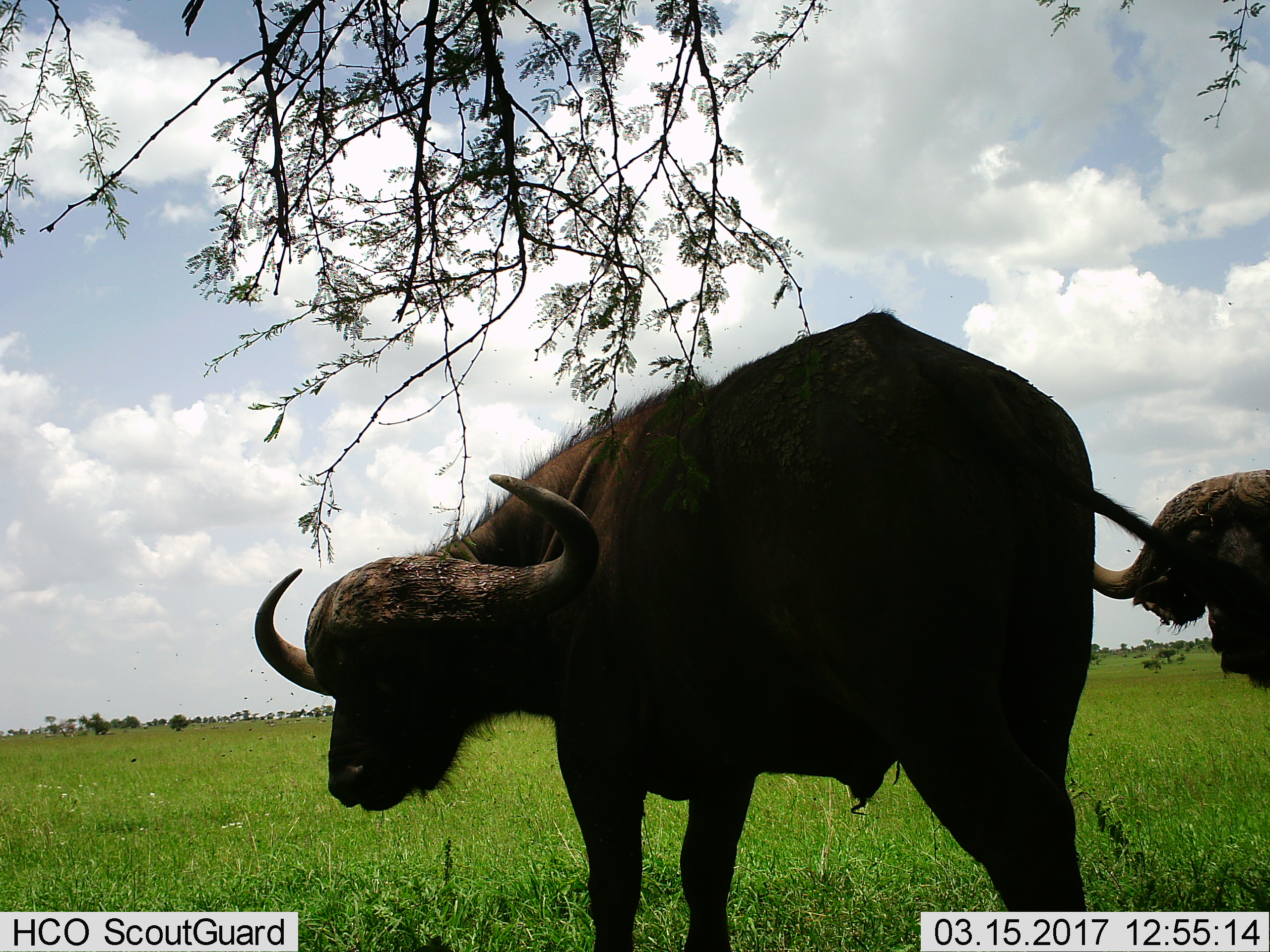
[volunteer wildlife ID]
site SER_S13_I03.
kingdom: Animalia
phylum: Chordata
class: Mammalia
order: Artiodactyla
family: Bovidae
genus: Syncerus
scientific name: Syncerus caffer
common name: african buffalo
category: buffalo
Buffalo (african buffalo) (Syncerus caffer), count 2. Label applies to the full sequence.